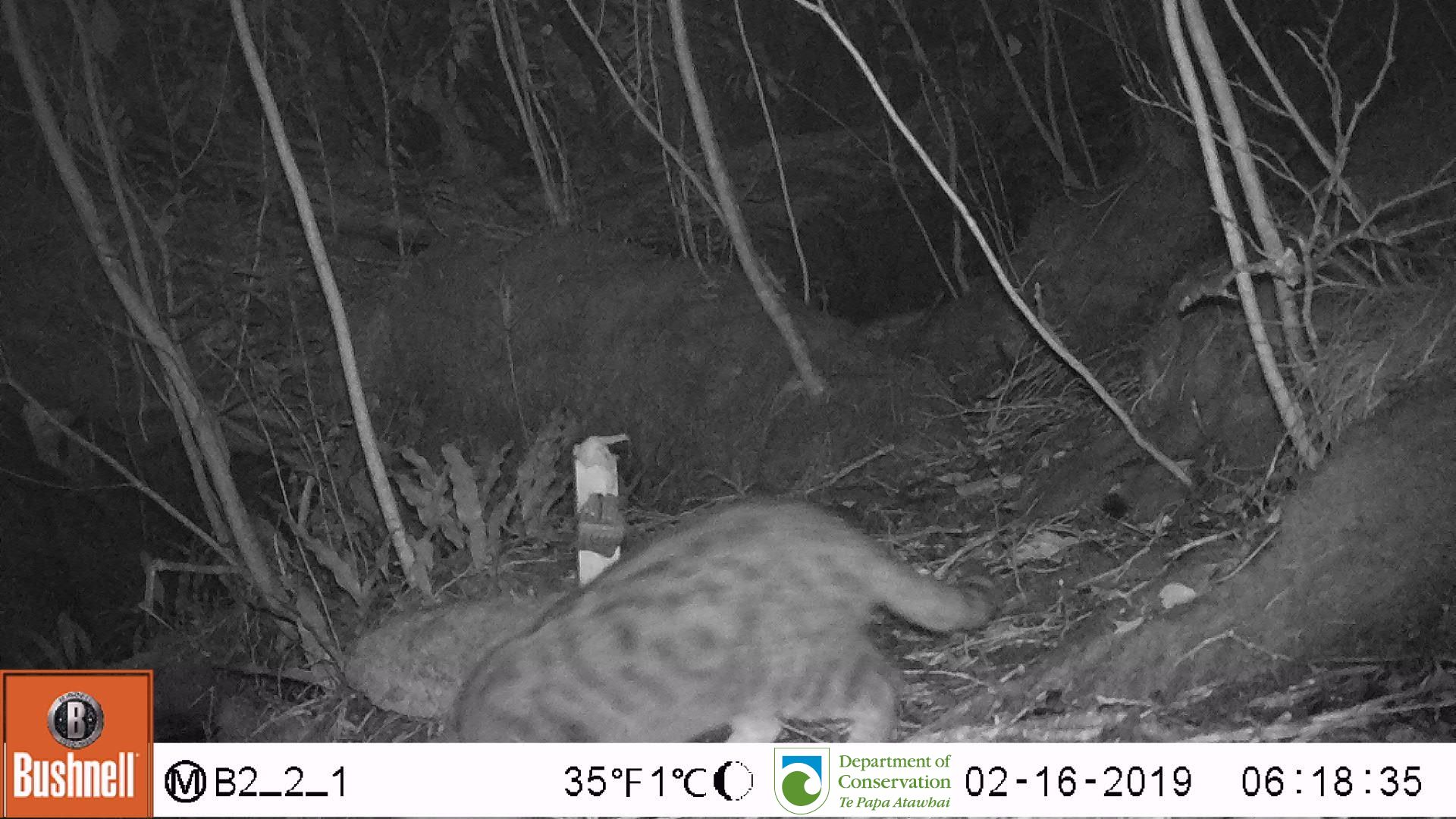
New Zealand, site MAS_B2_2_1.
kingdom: Animalia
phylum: Chordata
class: Mammalia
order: Carnivora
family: Felidae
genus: Felis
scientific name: Felis catus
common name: domestic cat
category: cat